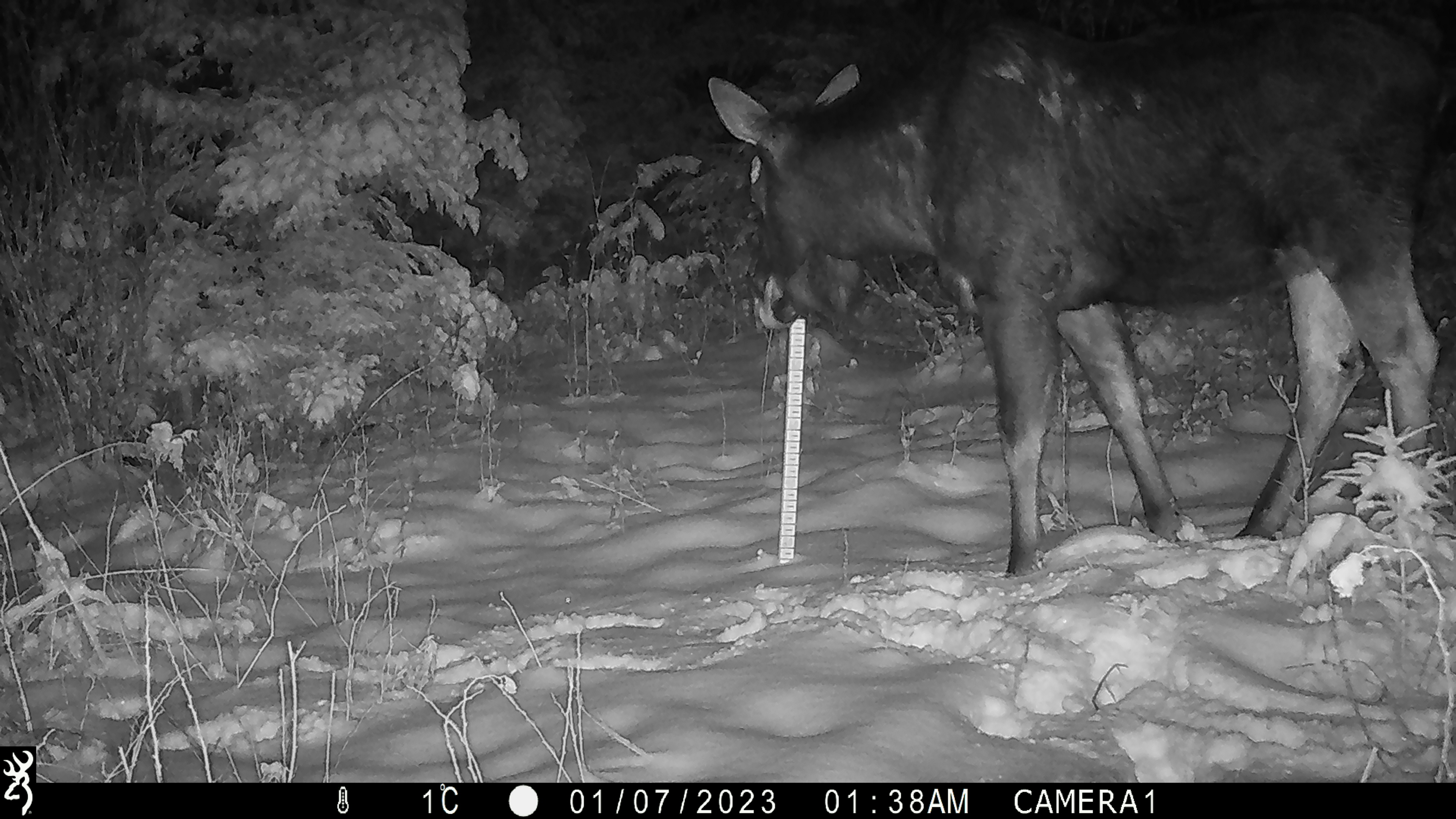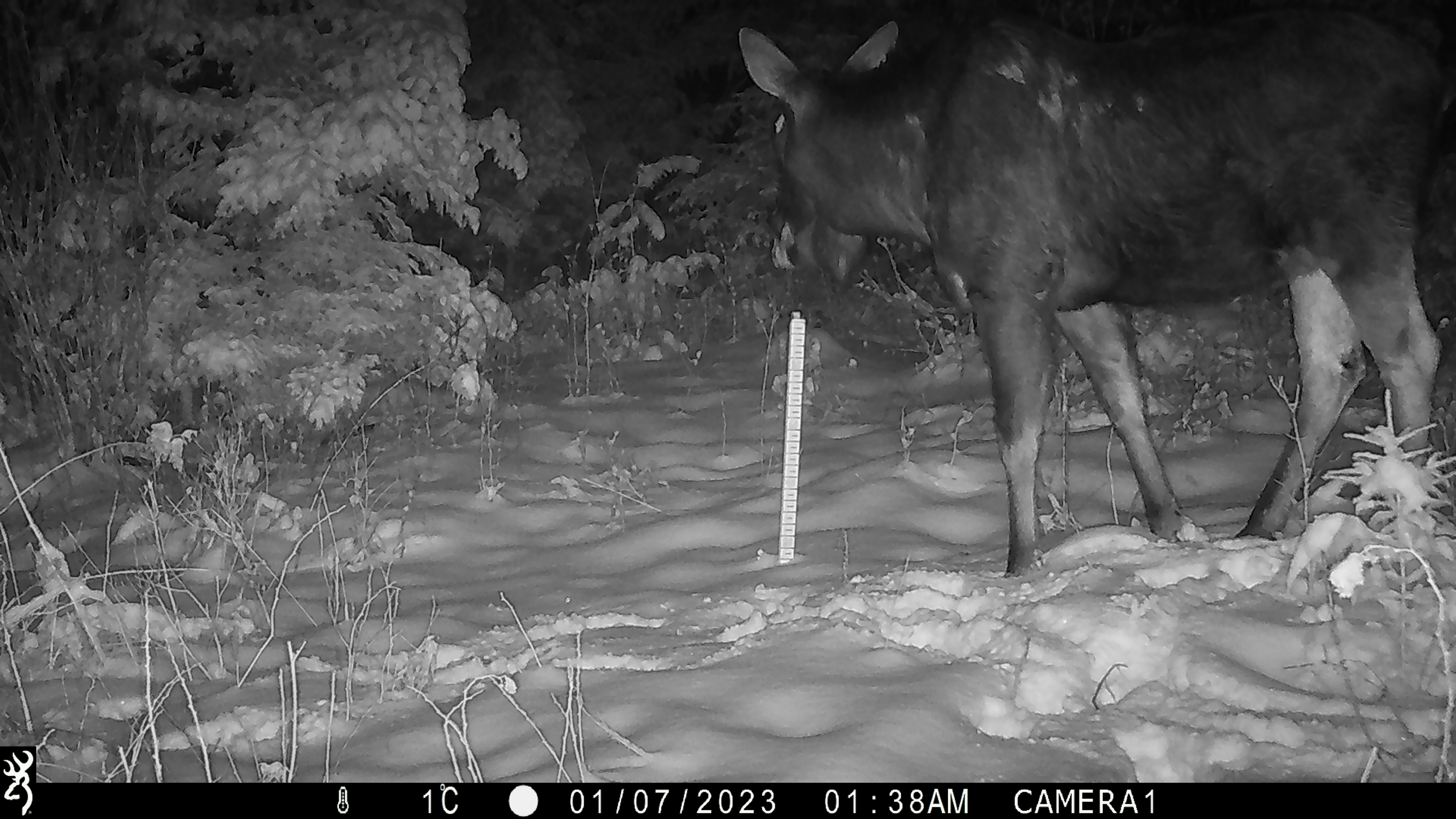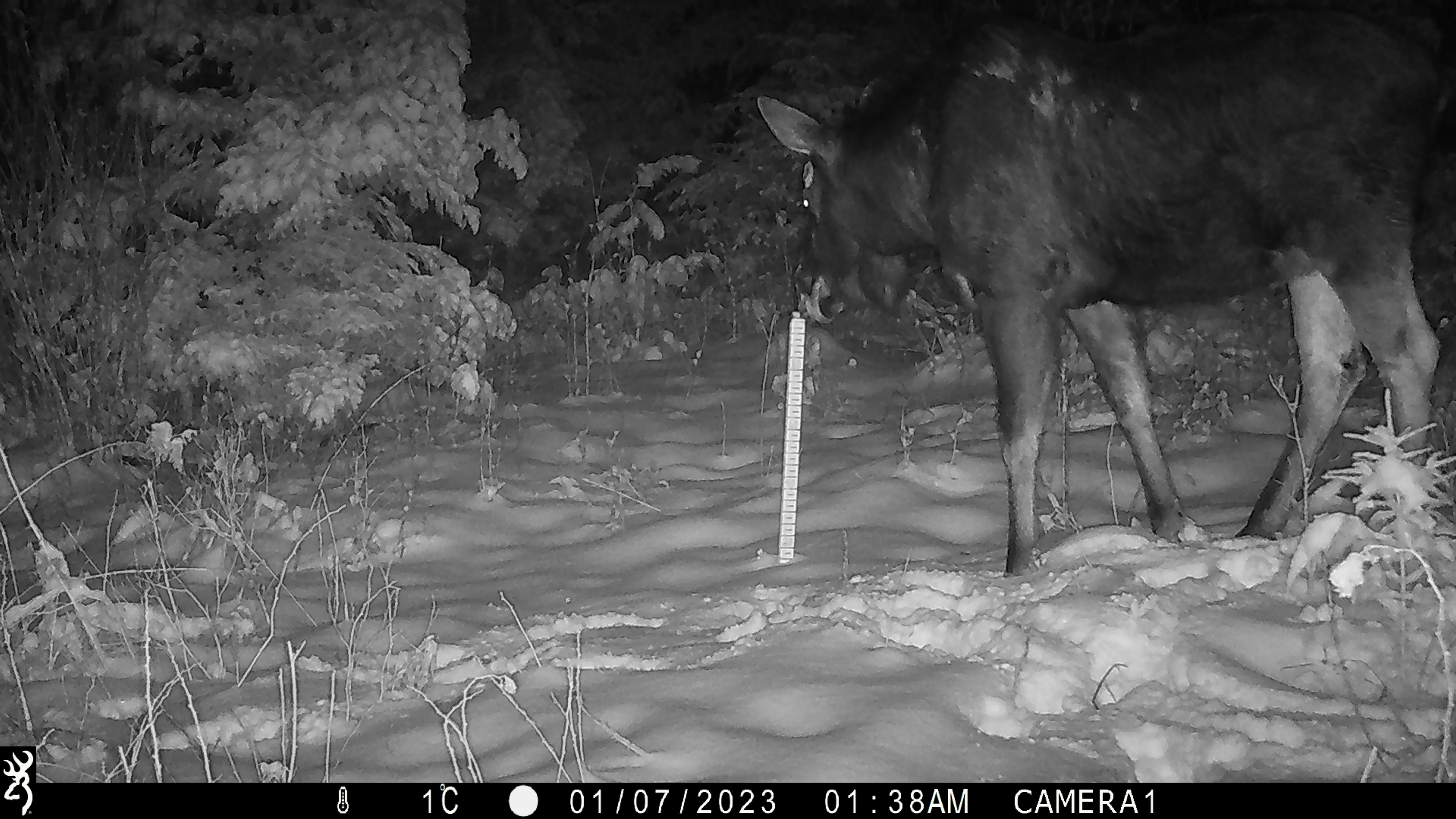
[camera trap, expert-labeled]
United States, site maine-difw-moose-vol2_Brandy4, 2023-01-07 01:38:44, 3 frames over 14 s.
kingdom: Animalia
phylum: Chordata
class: Mammalia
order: Artiodactyla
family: Cervidae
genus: Alces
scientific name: Alces alces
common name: moose